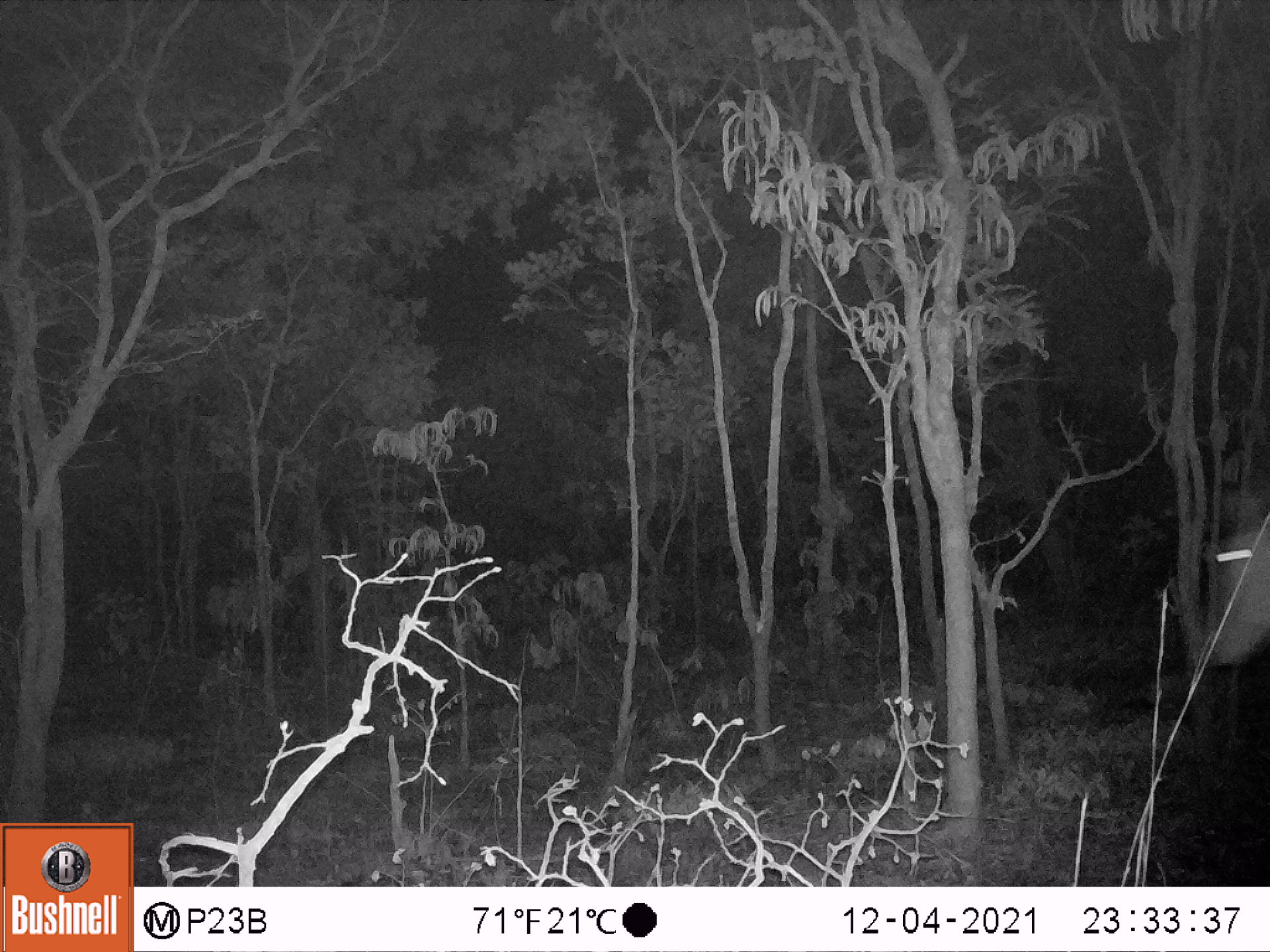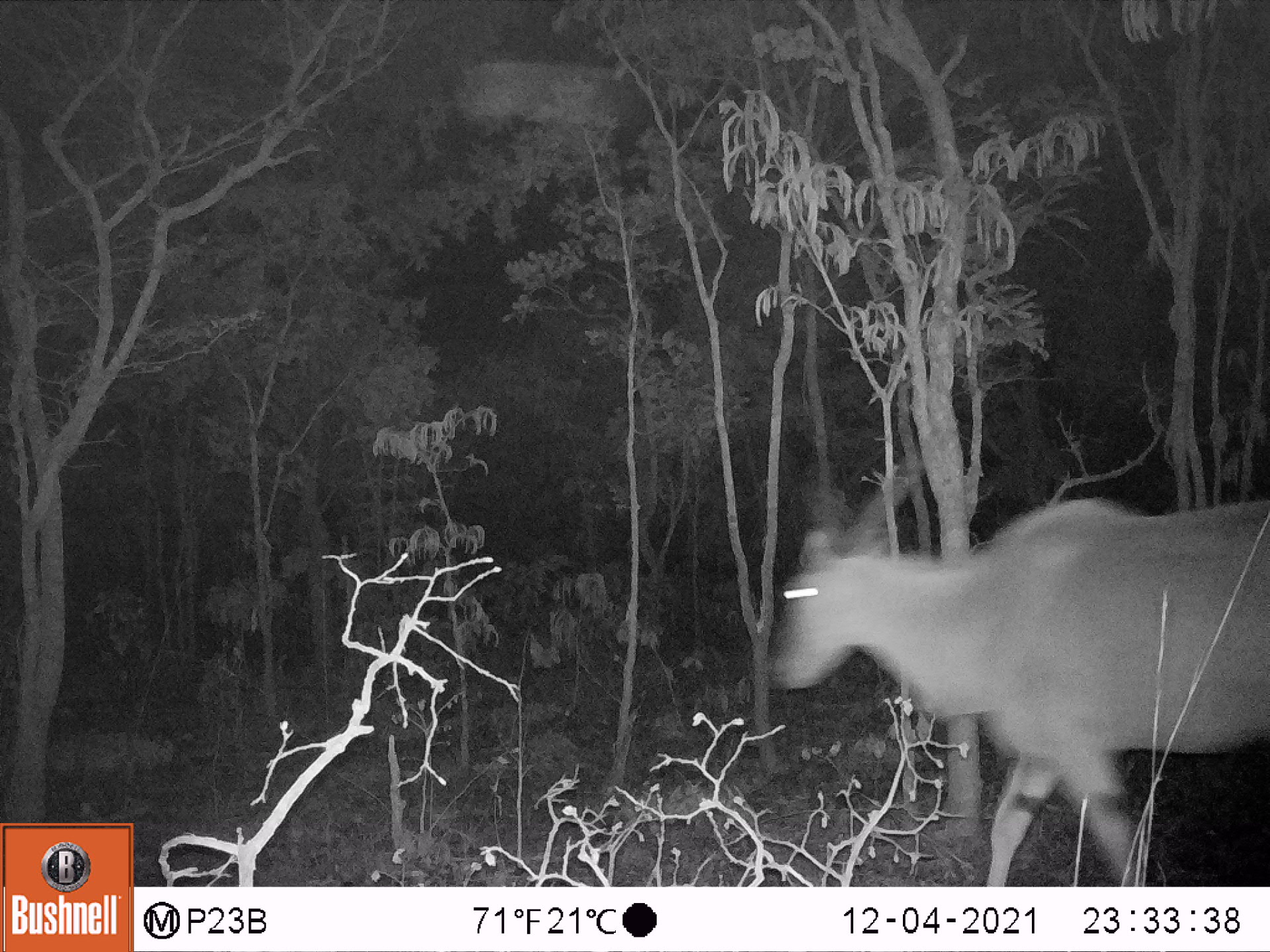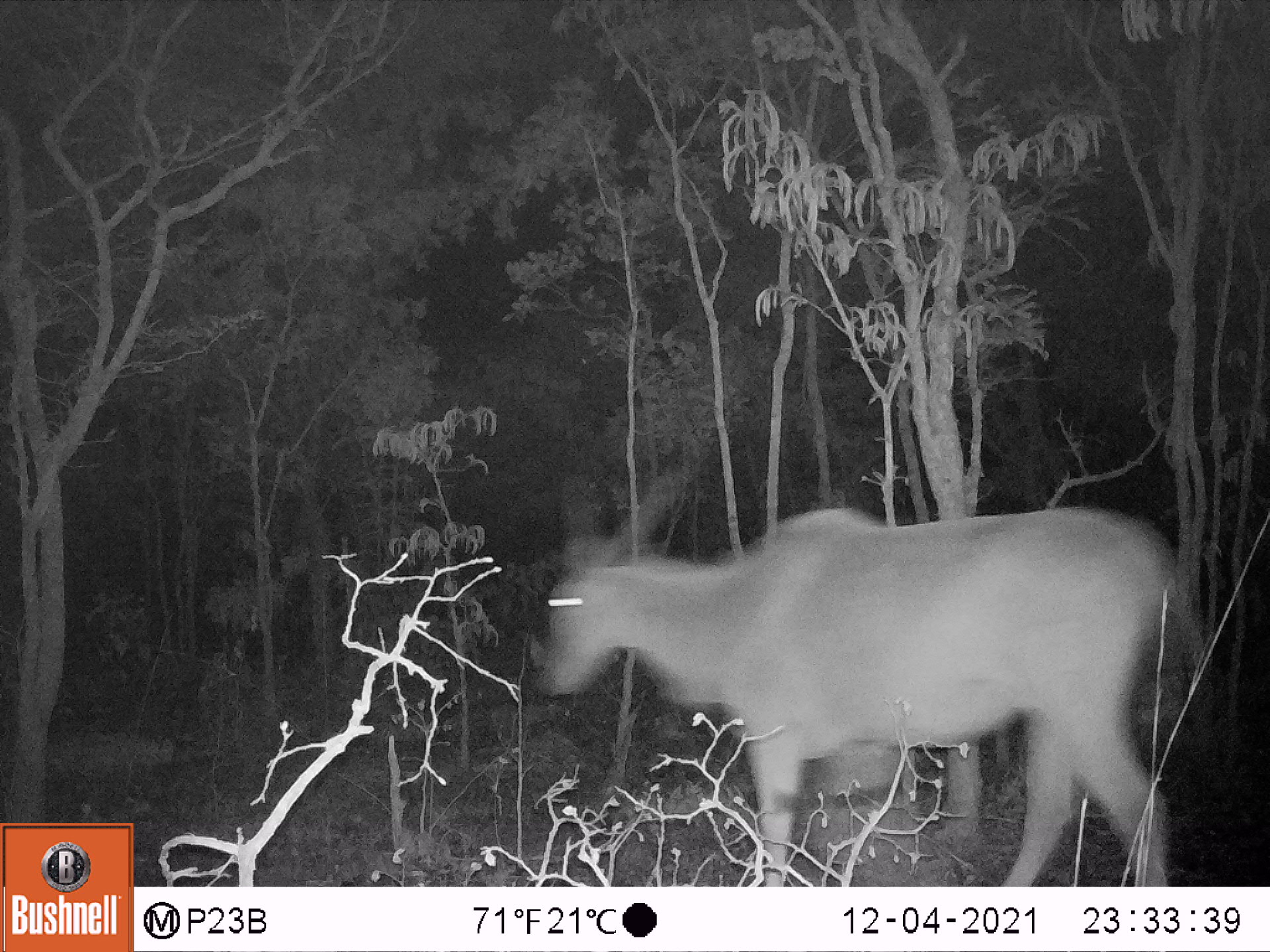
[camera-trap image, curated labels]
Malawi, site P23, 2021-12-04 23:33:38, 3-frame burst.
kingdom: Animalia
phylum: Chordata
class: Mammalia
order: Artiodactyla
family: Bovidae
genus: Tragelaphus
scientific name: Tragelaphus oryx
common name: common eland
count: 1